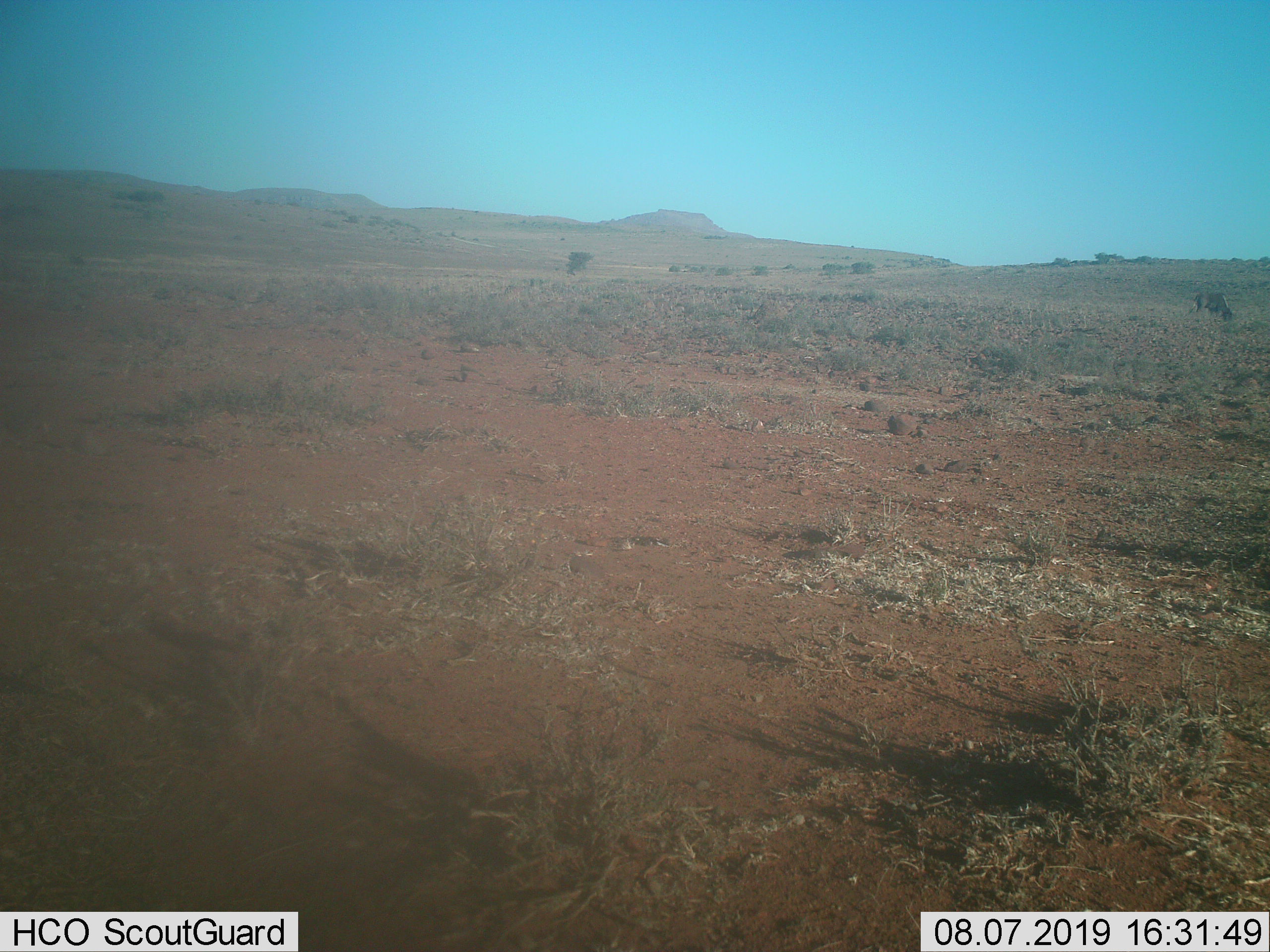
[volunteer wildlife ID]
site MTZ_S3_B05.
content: unidentified animal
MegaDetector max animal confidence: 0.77